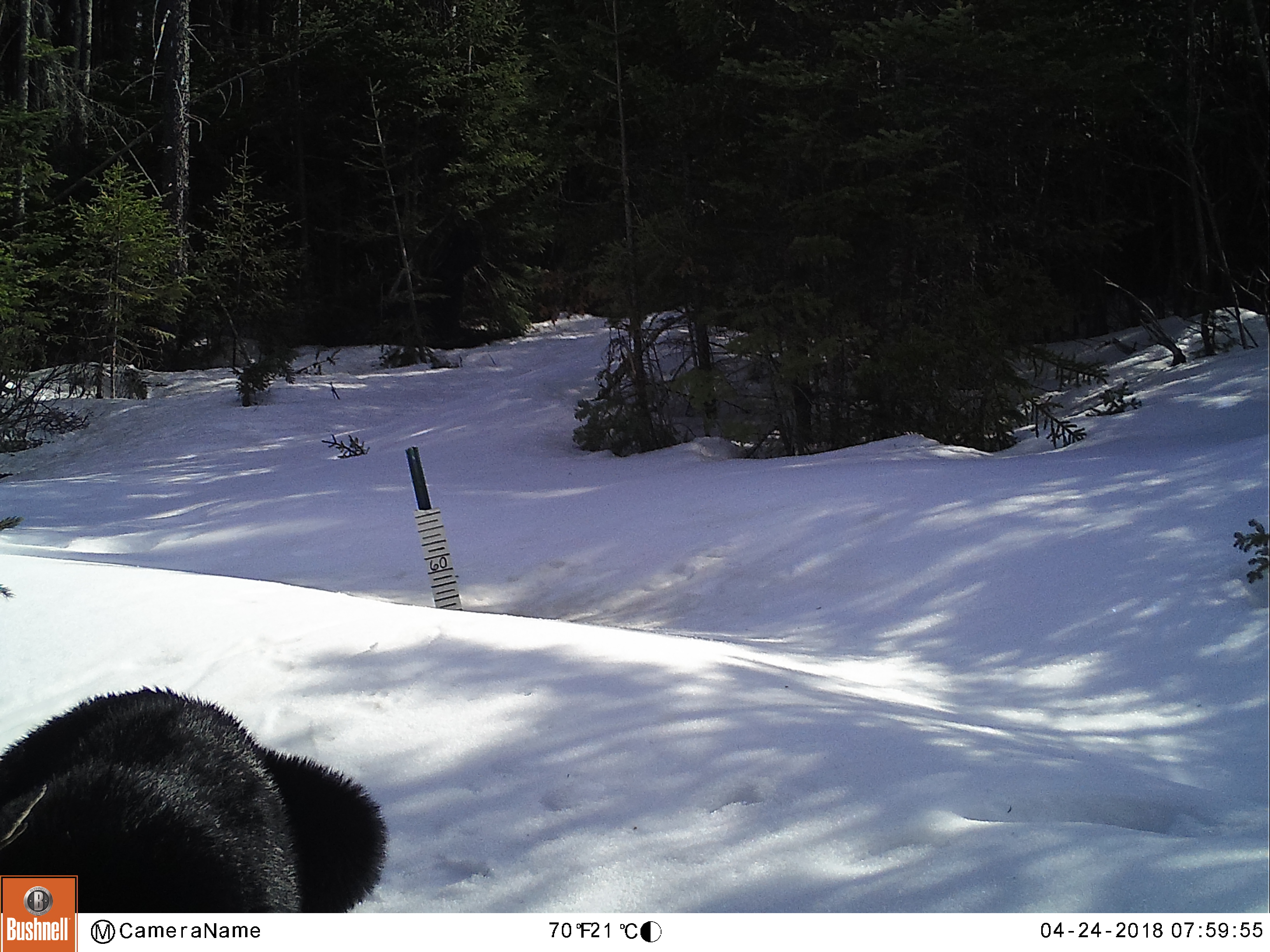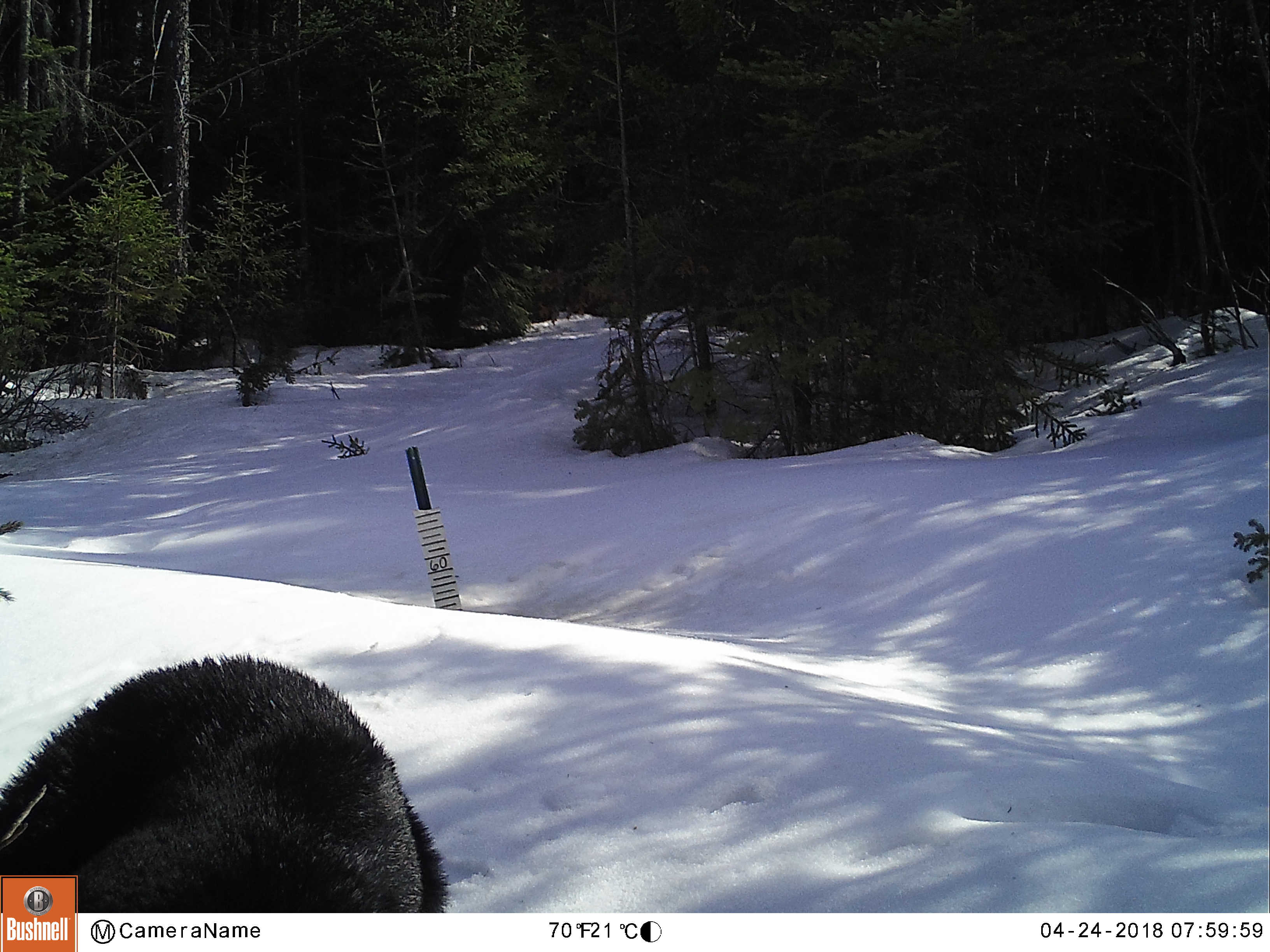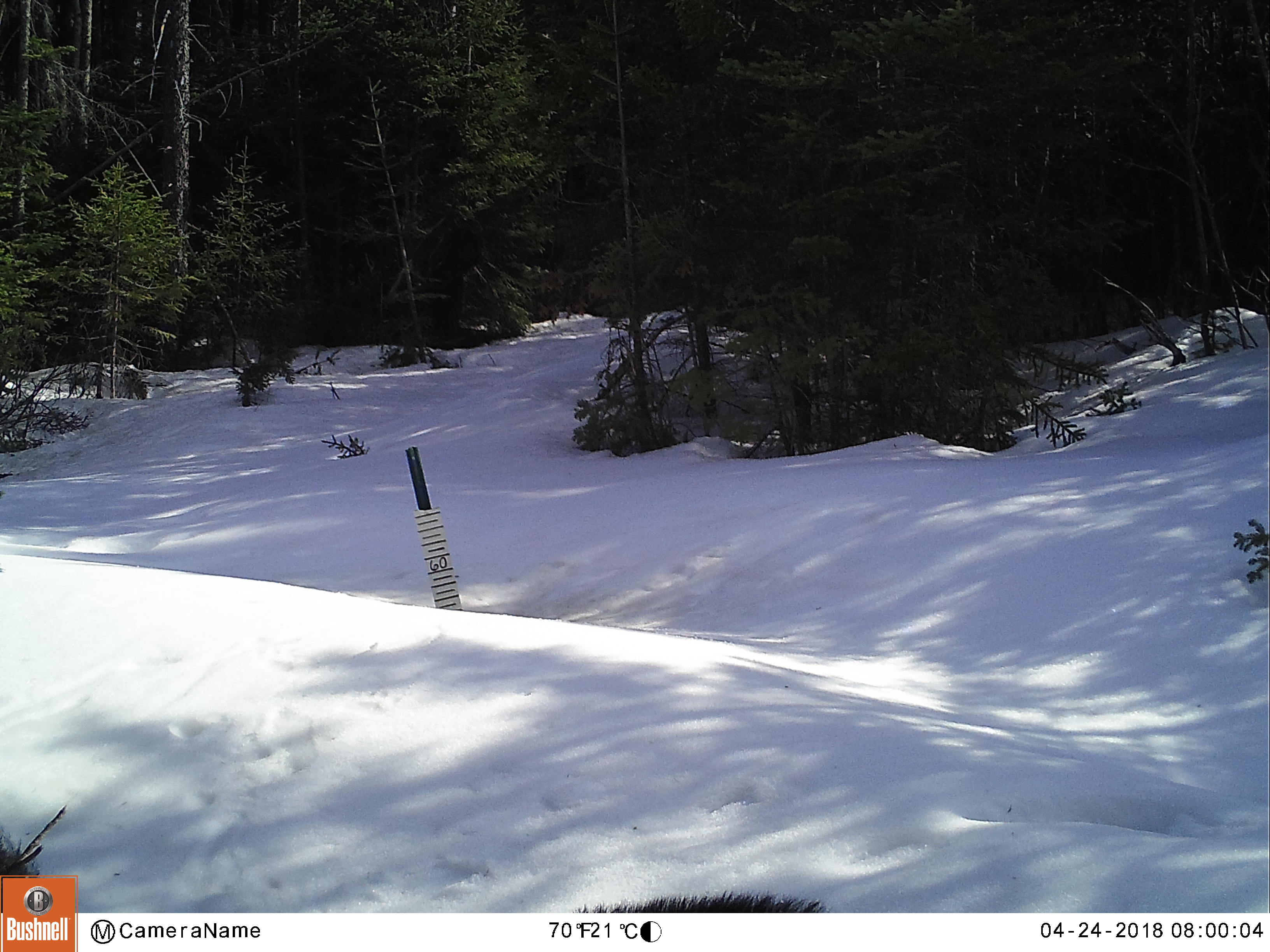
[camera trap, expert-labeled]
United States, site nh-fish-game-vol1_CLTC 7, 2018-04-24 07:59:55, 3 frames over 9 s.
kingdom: Animalia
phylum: Chordata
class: Mammalia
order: Carnivora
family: Ursidae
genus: Ursus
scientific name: Ursus americanus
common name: black bear